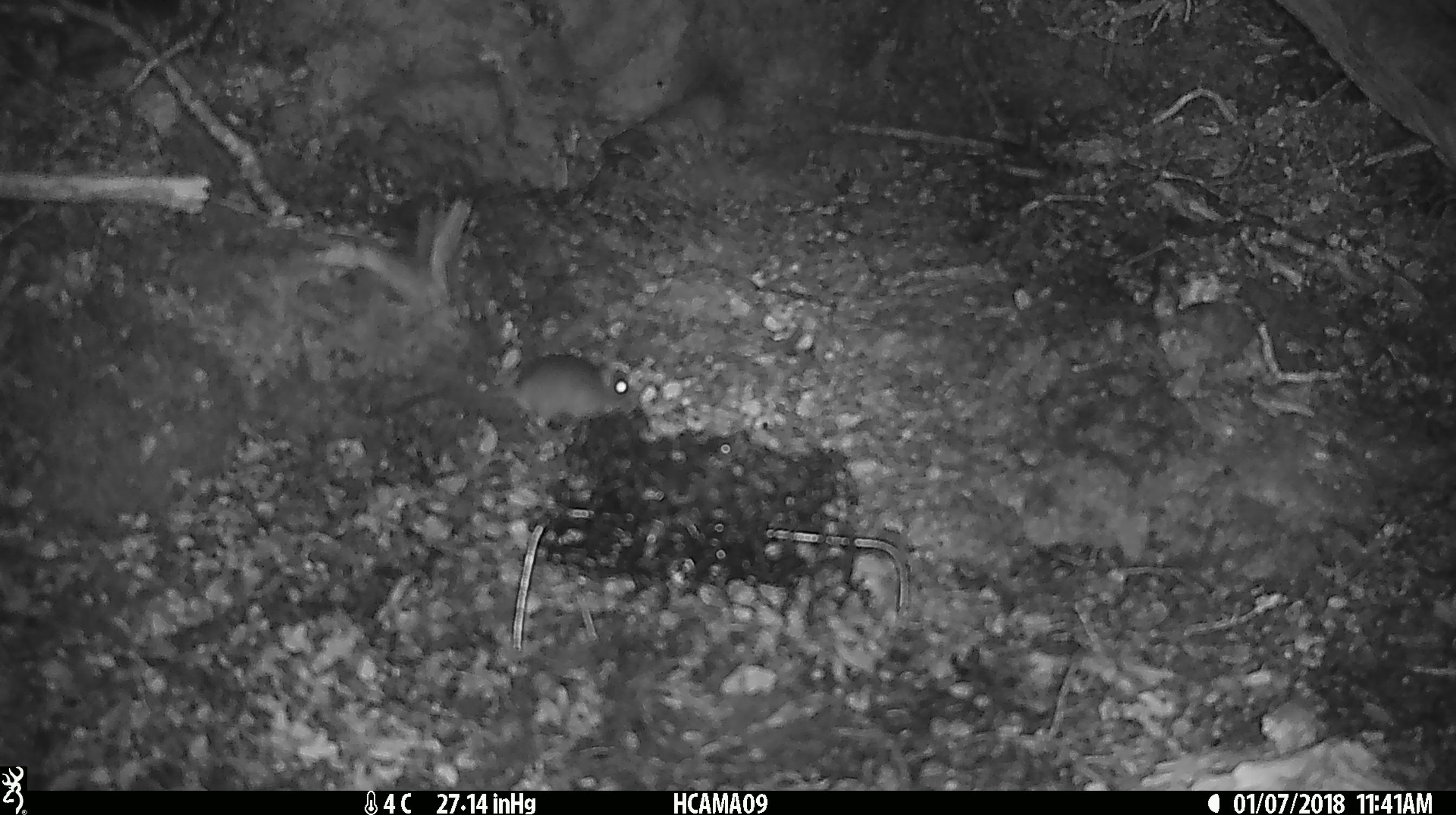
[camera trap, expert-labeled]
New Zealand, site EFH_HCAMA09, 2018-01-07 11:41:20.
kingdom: Animalia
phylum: Chordata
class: Mammalia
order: Rodentia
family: Muridae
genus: Mus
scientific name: Mus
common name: mouse